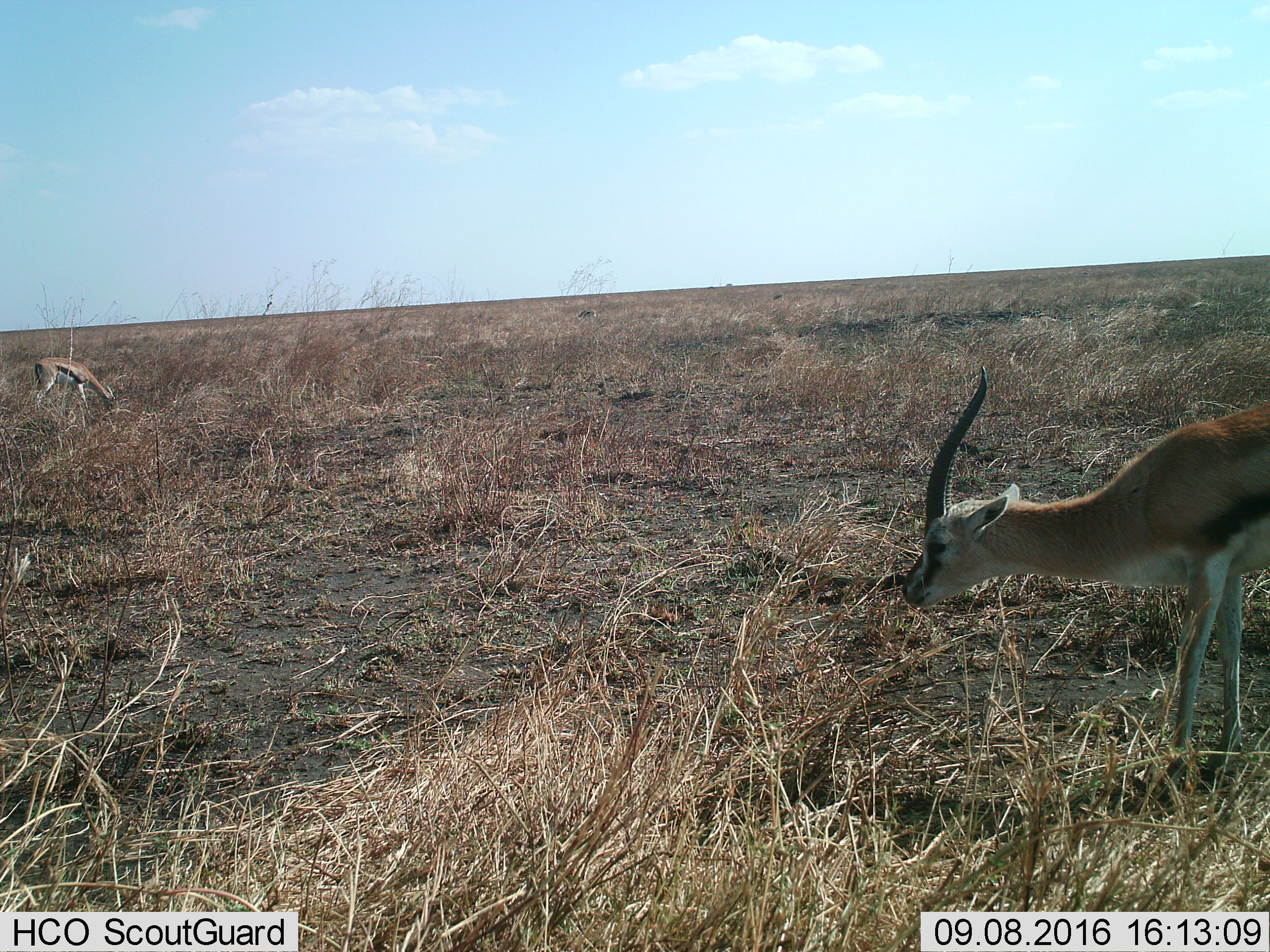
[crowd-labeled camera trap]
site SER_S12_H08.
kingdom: Animalia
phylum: Chordata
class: Mammalia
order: Artiodactyla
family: Bovidae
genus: Eudorcas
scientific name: Eudorcas thomsonii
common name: thomson's gazelle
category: gazellethomsons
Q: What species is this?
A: Gazellethomsons (thomson's gazelle) (Eudorcas thomsonii).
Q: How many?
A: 2.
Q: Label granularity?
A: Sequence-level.